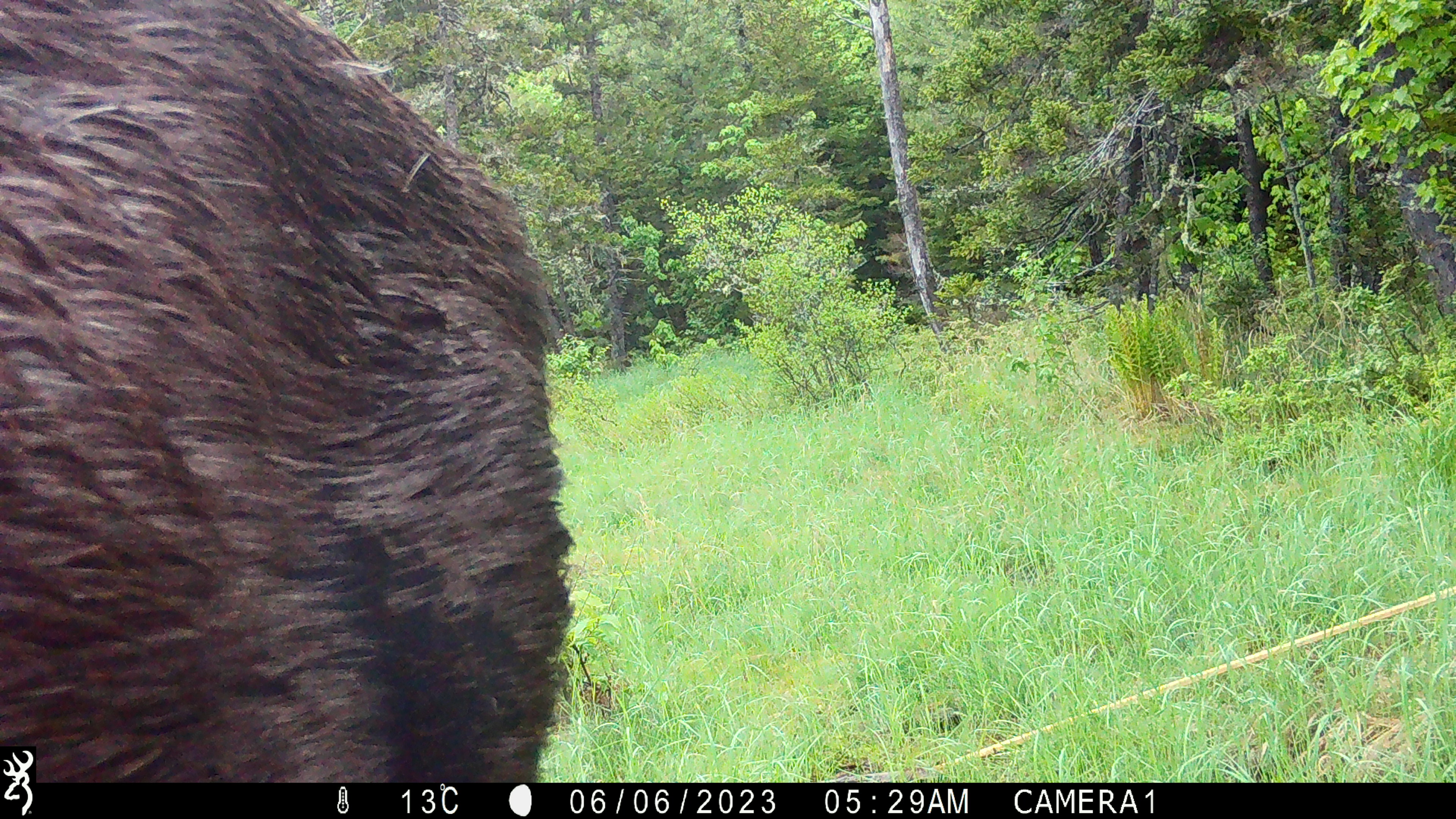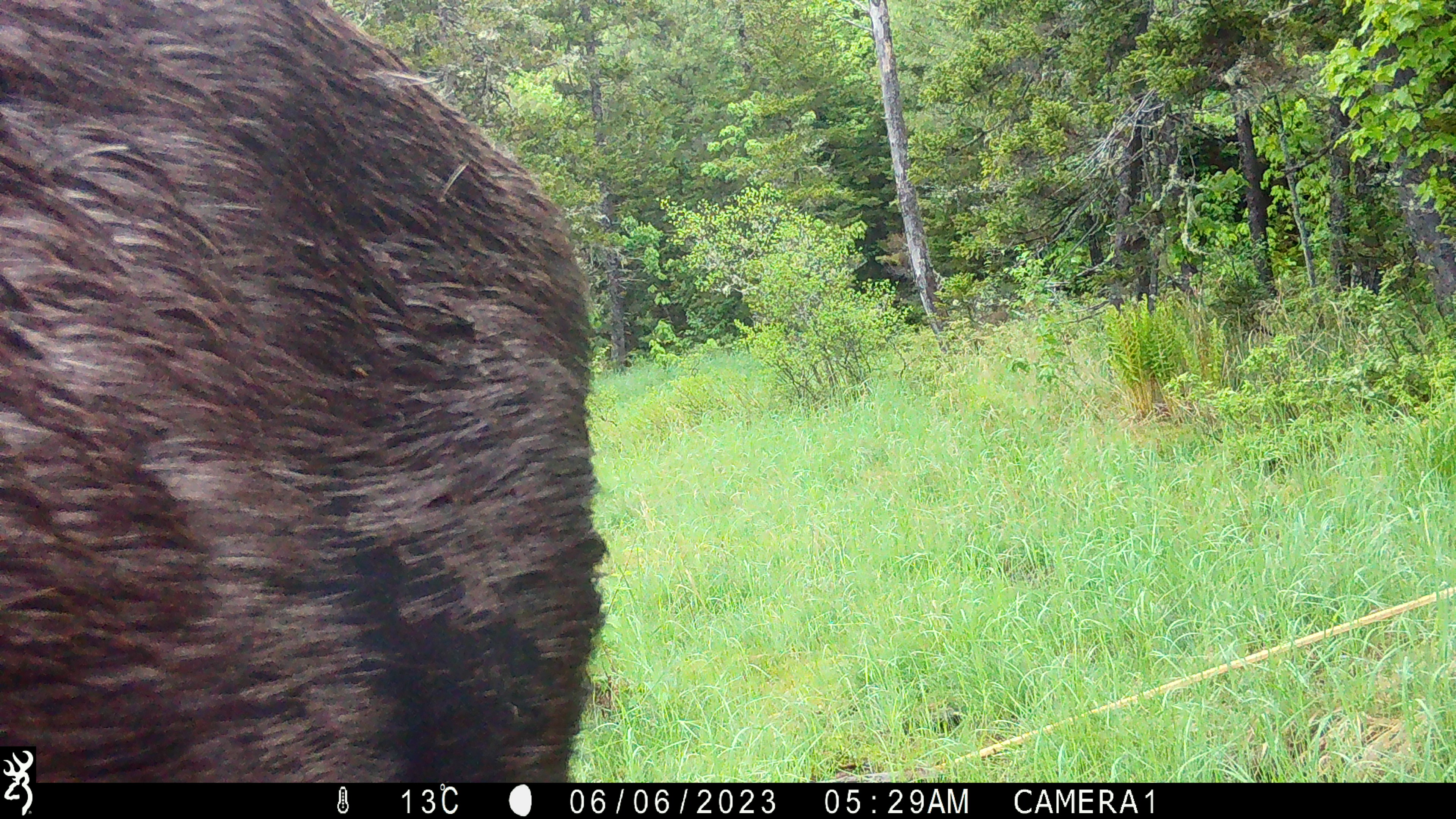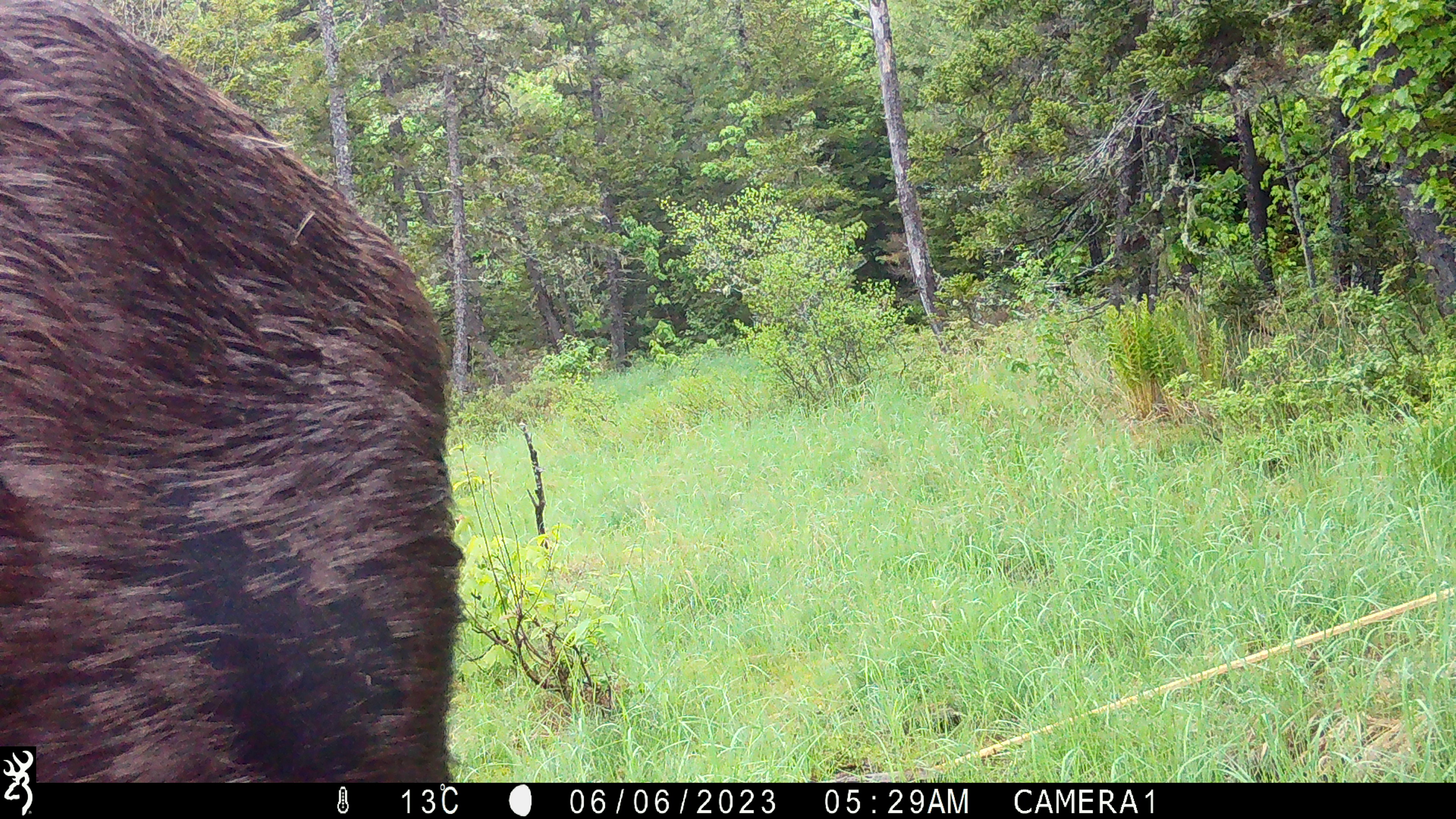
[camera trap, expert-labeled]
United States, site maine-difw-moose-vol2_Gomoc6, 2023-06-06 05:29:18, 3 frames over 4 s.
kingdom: Animalia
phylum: Chordata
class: Mammalia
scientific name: Mammalia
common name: mammal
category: mammal sp.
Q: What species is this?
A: Mammal sp. (mammal) (Mammalia).